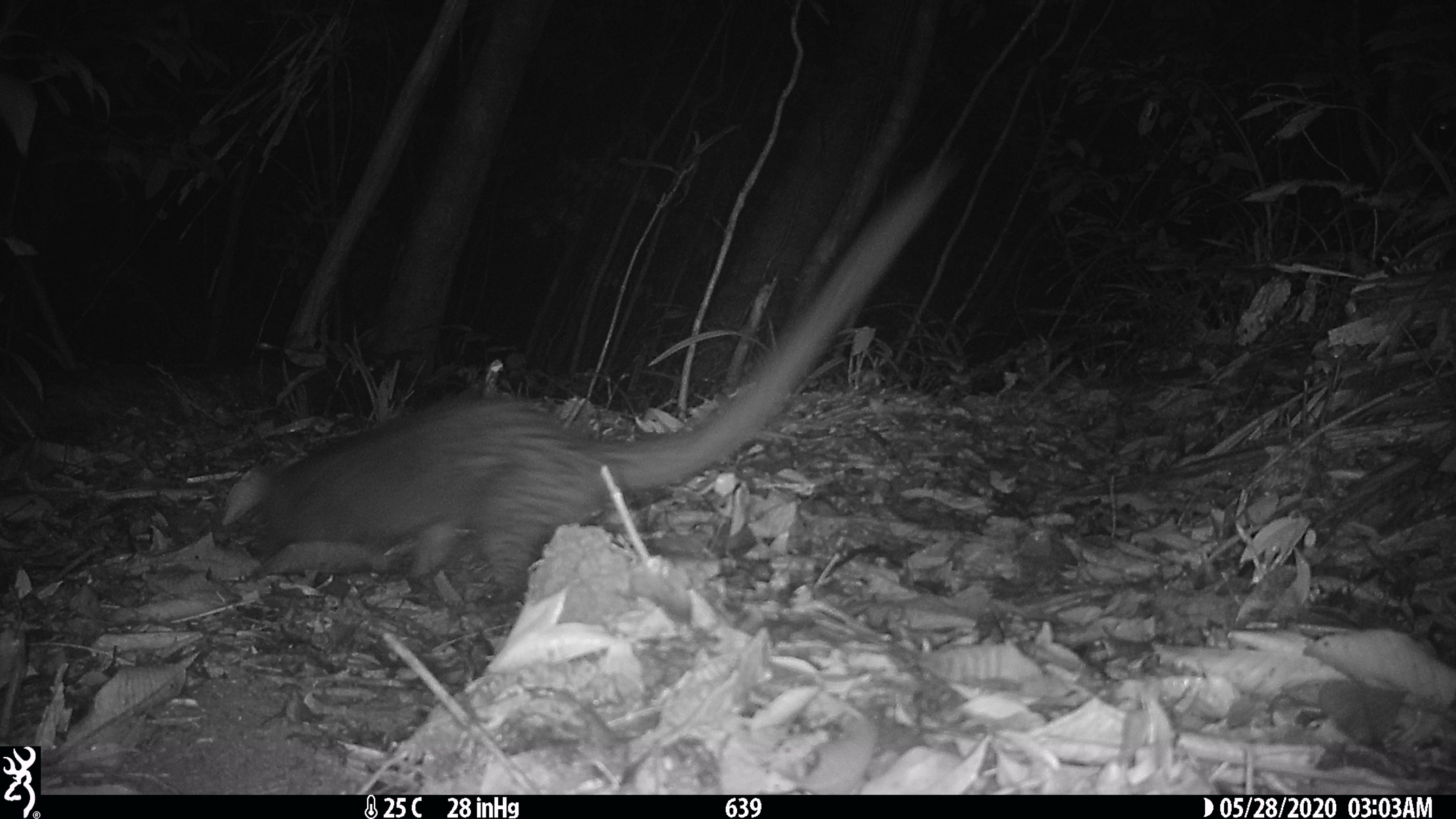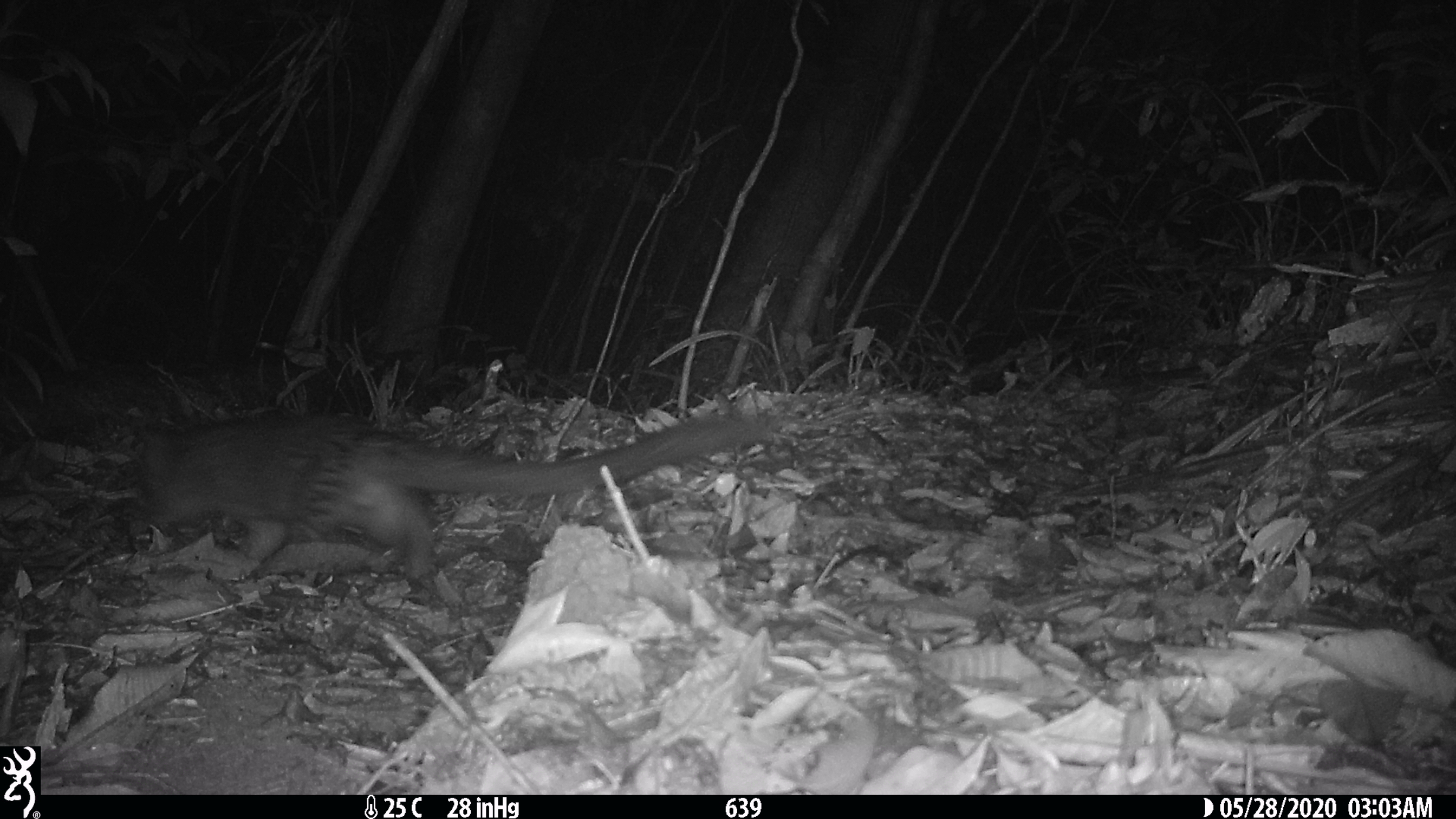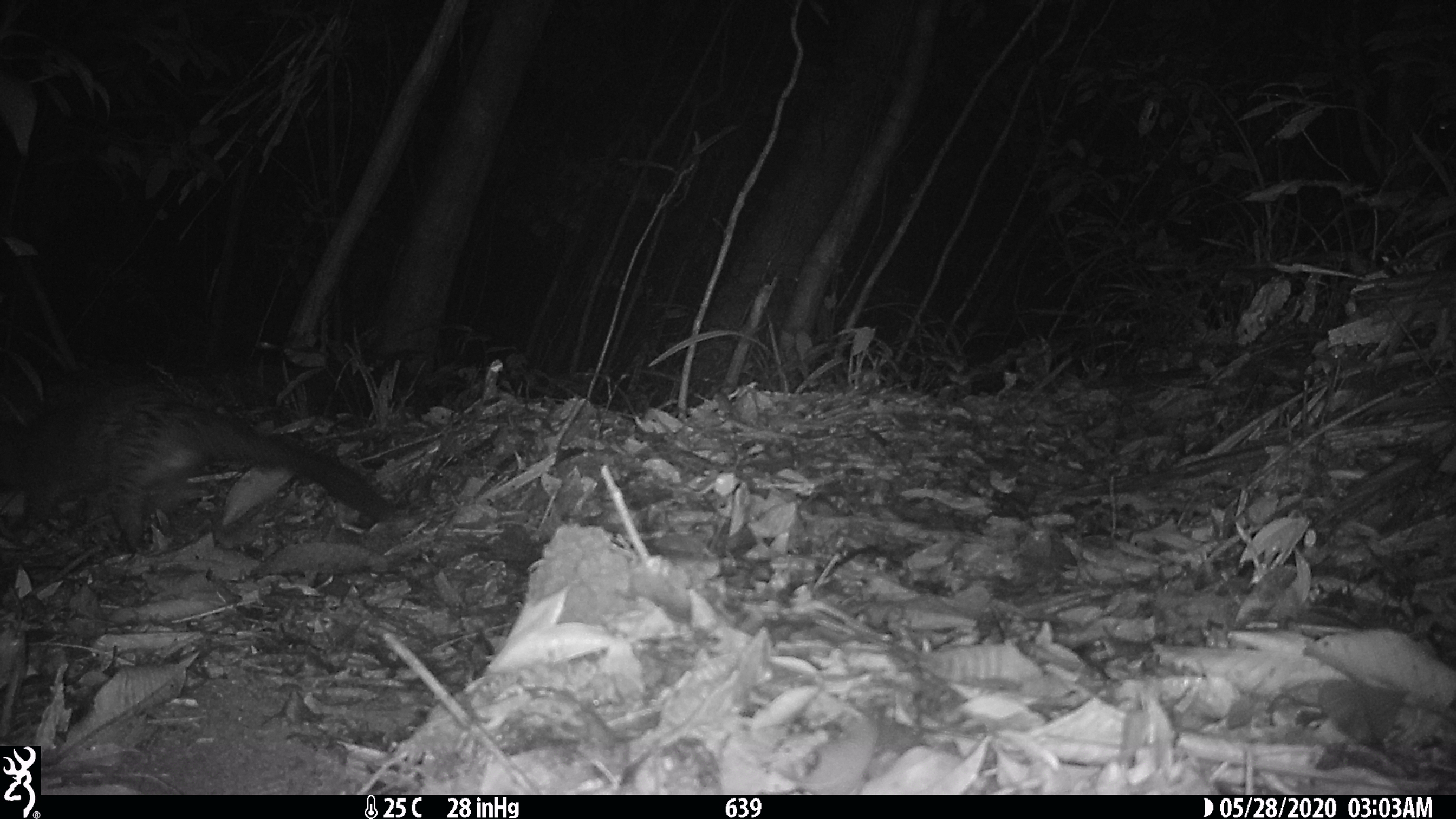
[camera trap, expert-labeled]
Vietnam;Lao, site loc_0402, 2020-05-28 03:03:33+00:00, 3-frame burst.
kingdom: Animalia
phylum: Chordata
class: Mammalia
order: Carnivora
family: Viverridae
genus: Paguma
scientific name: Paguma larvata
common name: masked palm civet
Masked palm civet (Paguma larvata). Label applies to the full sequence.